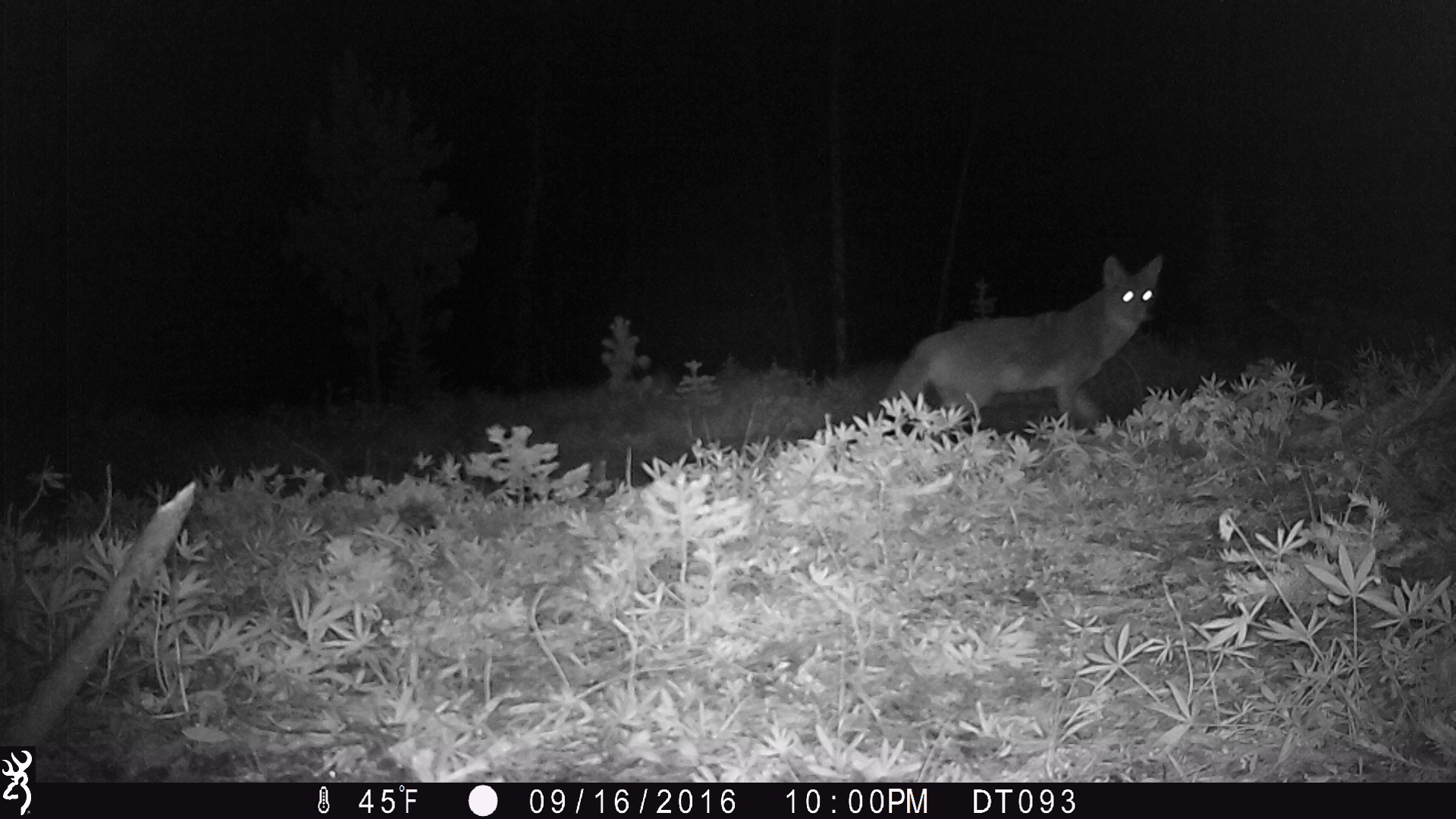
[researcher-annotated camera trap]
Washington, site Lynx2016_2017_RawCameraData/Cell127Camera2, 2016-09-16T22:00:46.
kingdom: Animalia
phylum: Chordata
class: Mammalia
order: Carnivora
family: Canidae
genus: Canis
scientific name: Canis latrans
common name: coyote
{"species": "Canis latrans (coyote)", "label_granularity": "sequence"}